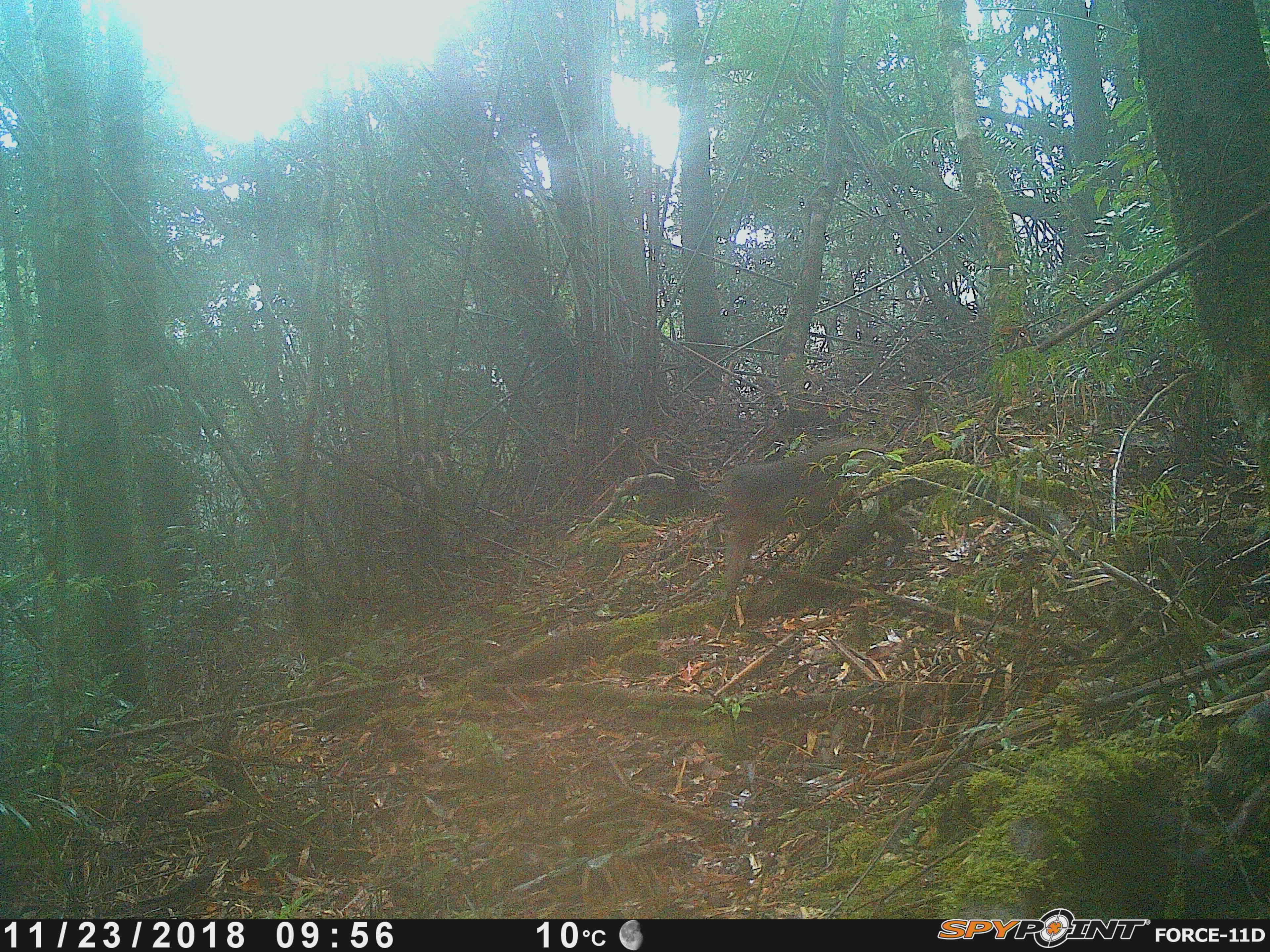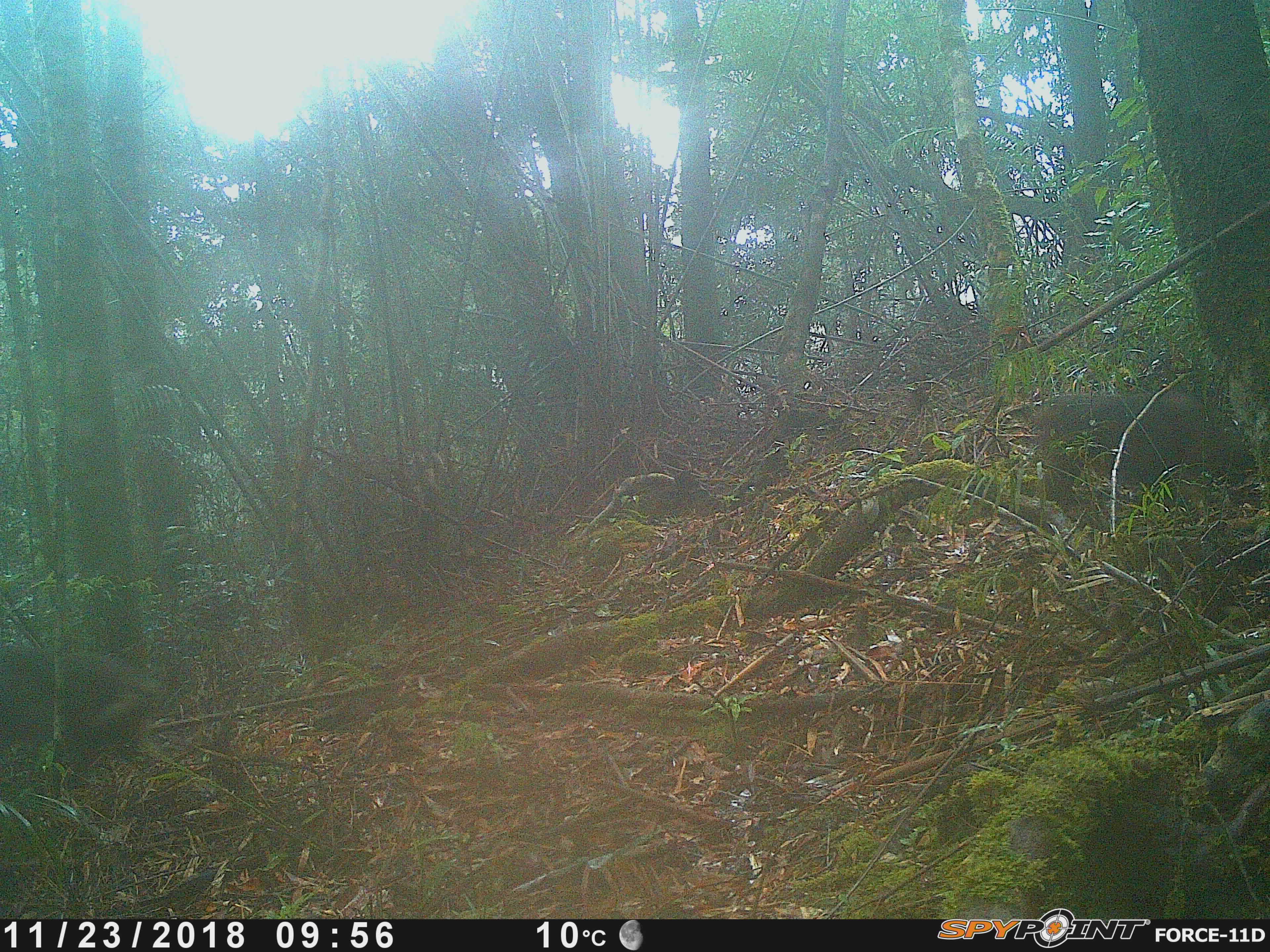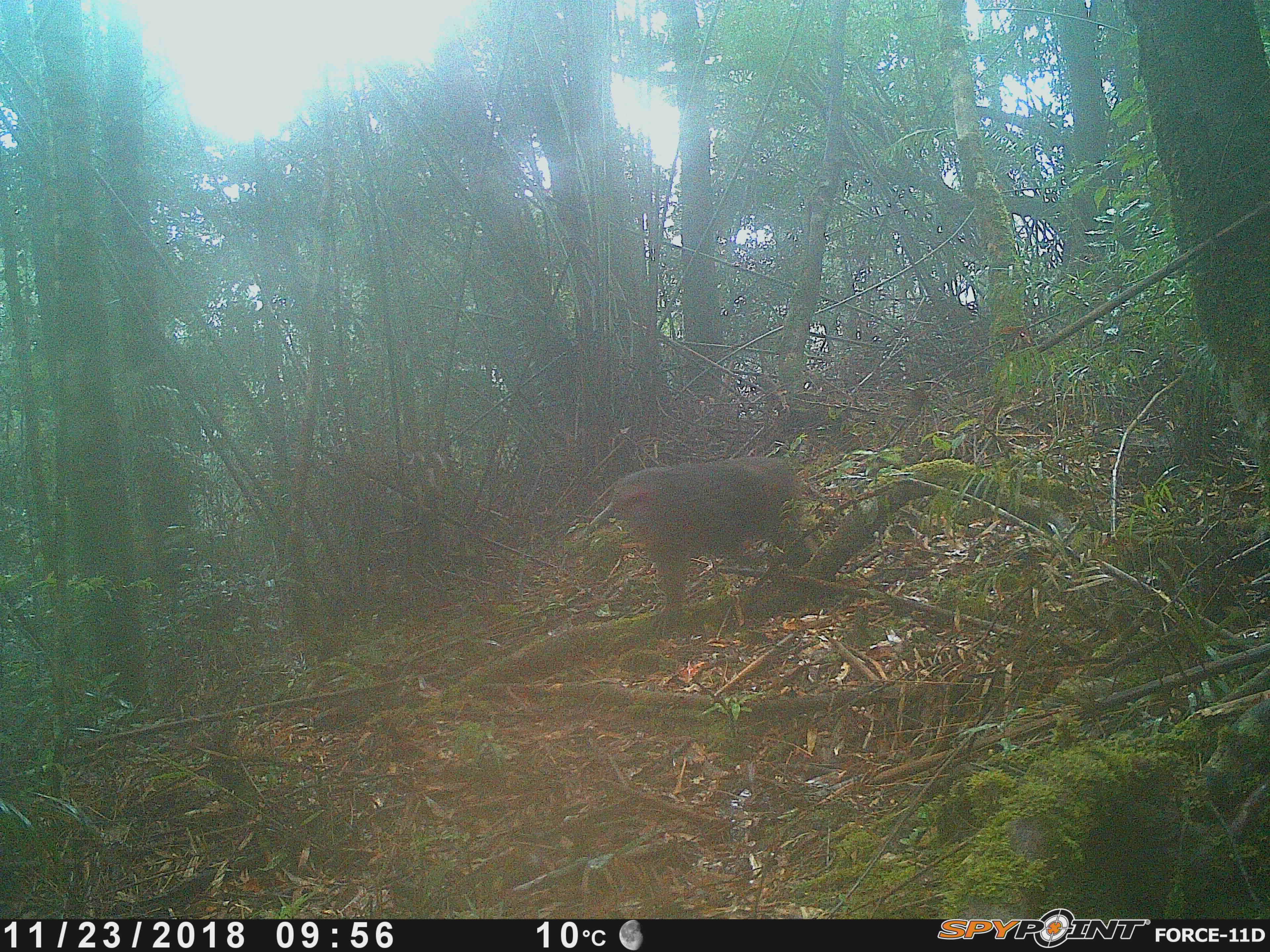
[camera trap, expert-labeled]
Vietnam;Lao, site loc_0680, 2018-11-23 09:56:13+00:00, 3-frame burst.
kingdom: Animalia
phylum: Chordata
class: Mammalia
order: Primates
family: Cercopithecidae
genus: Macaca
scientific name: Macaca arctoides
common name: stump-tailed macaque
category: stump tailed macaque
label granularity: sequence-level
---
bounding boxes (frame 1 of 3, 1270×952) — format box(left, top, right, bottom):
stump tailed macaque: box(720, 437, 914, 601)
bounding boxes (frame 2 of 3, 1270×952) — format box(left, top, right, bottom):
stump tailed macaque: box(1033, 391, 1255, 519)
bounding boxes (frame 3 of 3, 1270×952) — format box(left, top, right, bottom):
stump tailed macaque: box(610, 456, 816, 610)